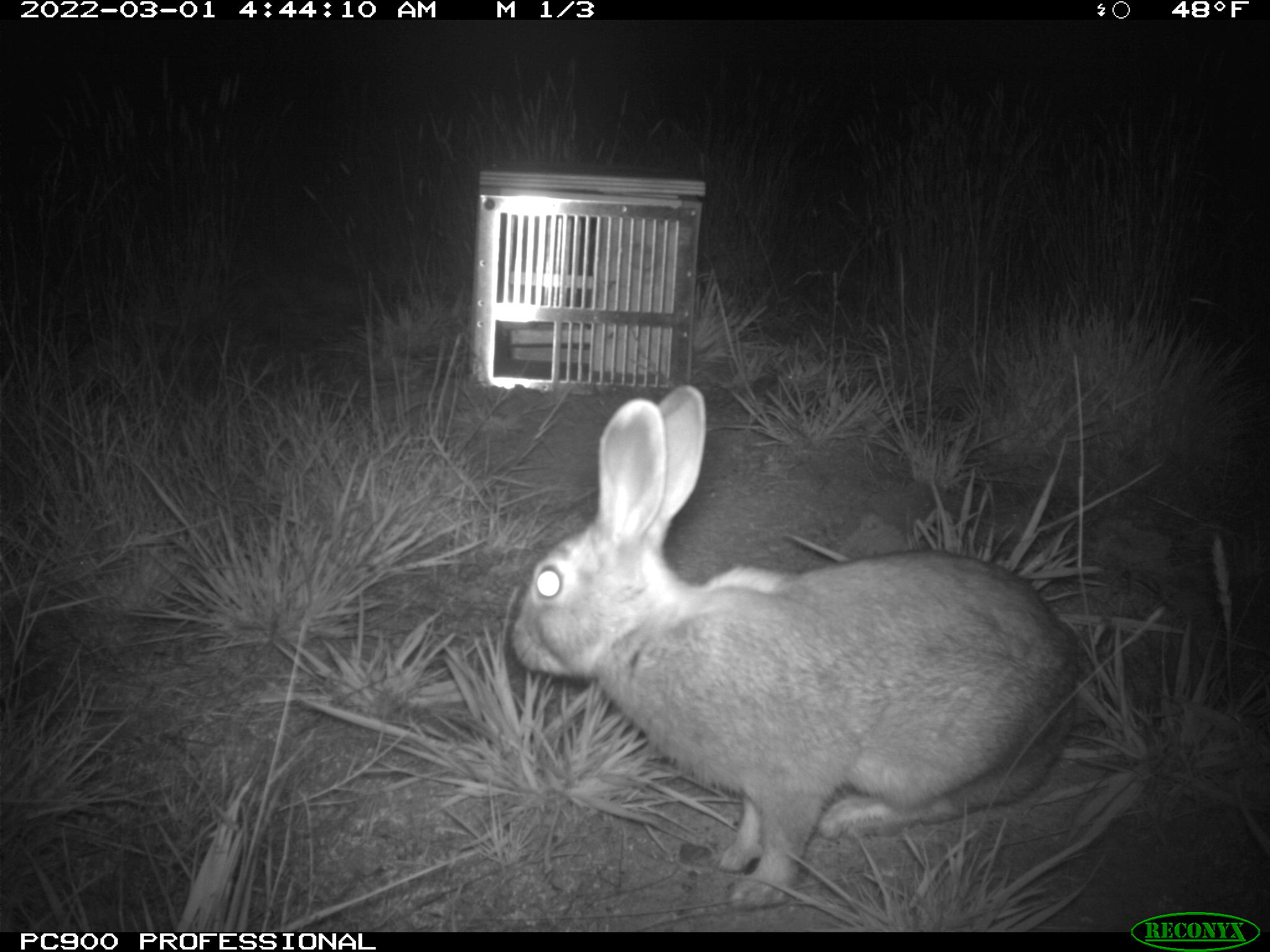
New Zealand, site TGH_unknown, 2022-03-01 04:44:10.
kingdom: Animalia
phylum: Chordata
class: Mammalia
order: Lagomorpha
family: Leporidae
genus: Oryctolagus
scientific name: Oryctolagus cuniculus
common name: european rabbit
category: rabbit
Rabbit (european rabbit) (Oryctolagus cuniculus).